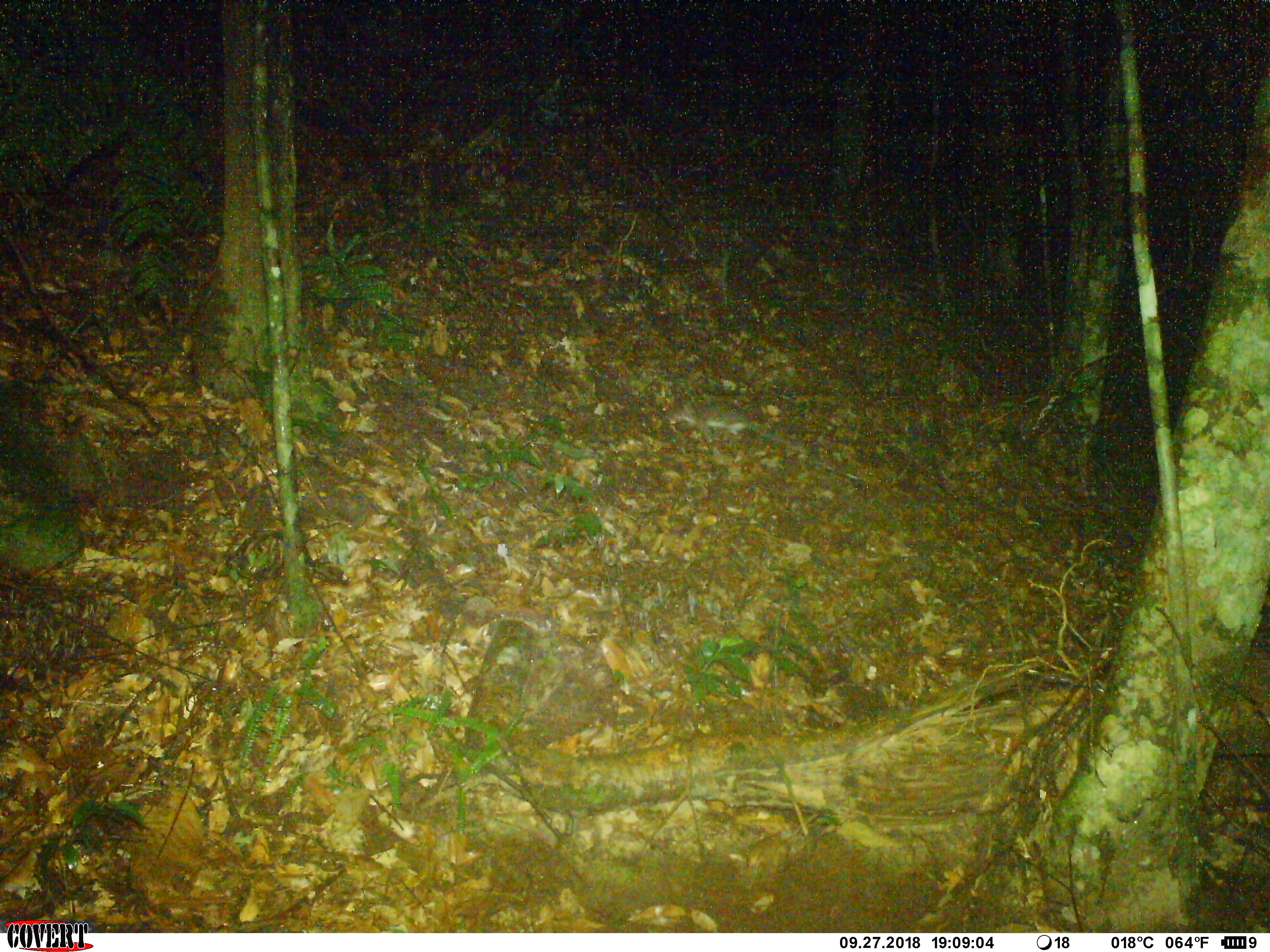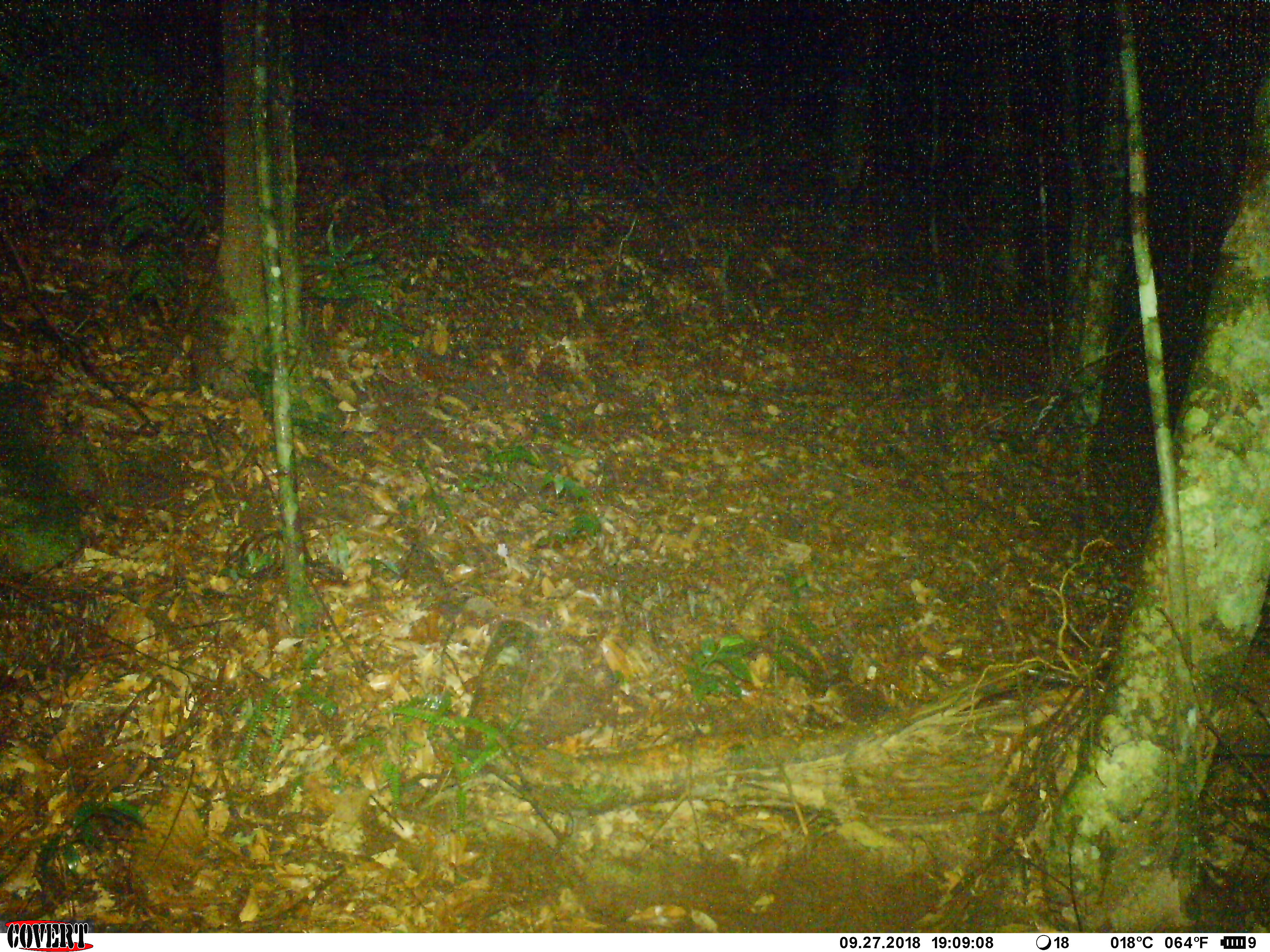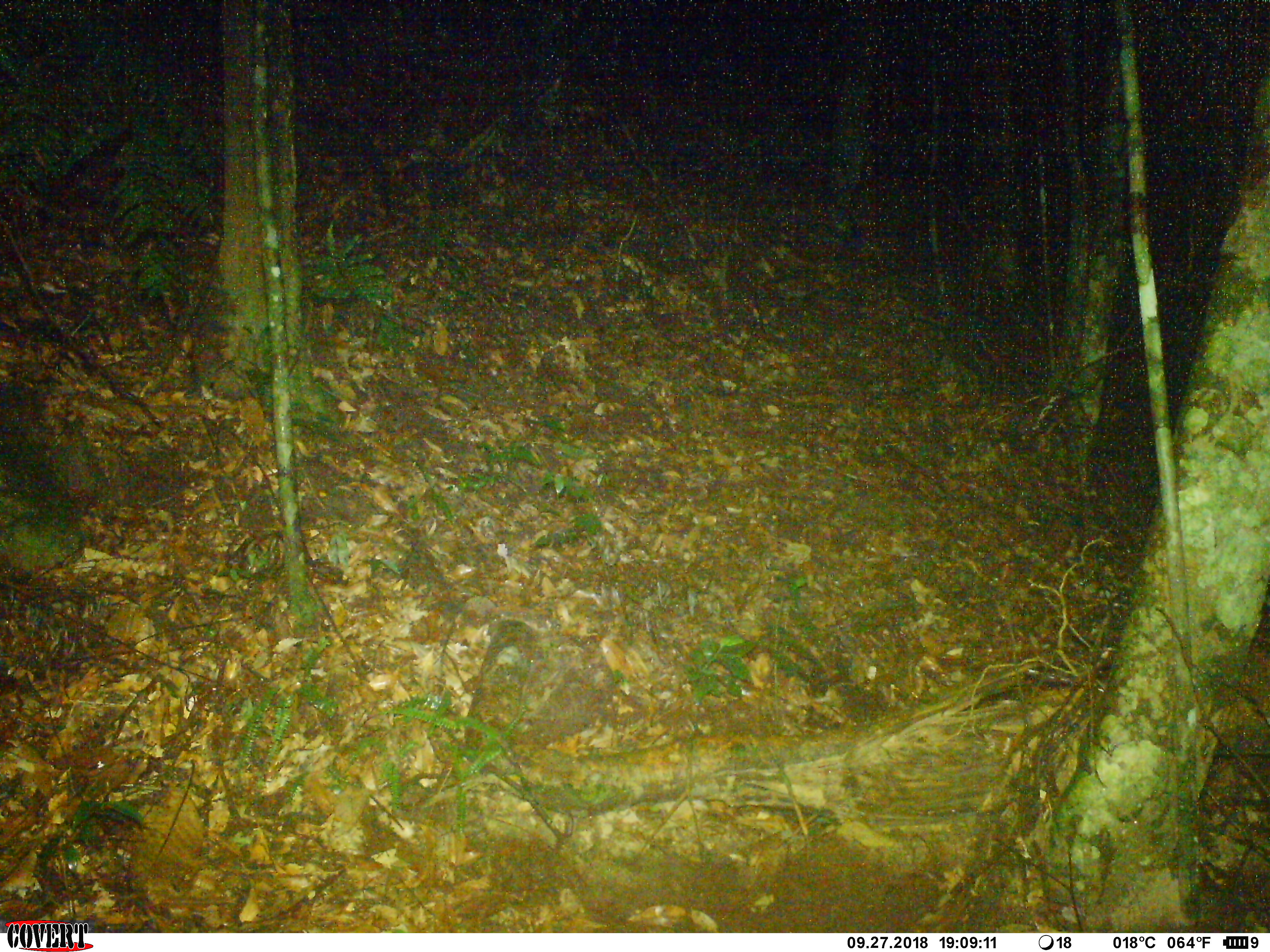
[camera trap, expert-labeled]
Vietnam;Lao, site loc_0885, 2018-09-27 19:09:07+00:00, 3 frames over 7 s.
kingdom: Animalia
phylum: Chordata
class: Mammalia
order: Rodentia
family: Muridae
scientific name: Muridae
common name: old-world mice and rats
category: unidentified murid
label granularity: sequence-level